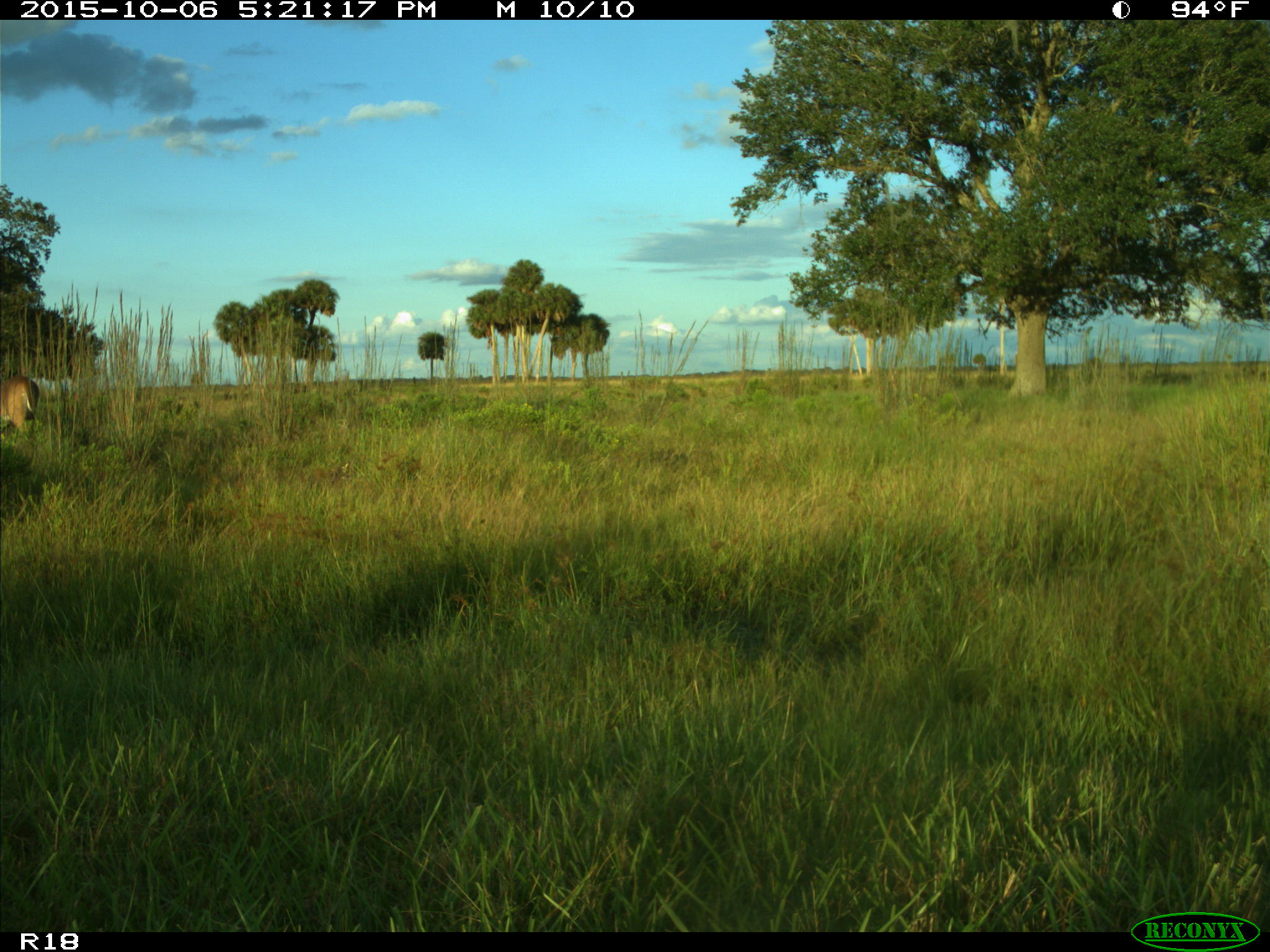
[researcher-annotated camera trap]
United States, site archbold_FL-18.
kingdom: Animalia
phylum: Chordata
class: Mammalia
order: Artiodactyla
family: Cervidae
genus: Odocoileus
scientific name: Odocoileus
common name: deer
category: unidentified deer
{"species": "unidentified deer (deer) (Odocoileus)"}